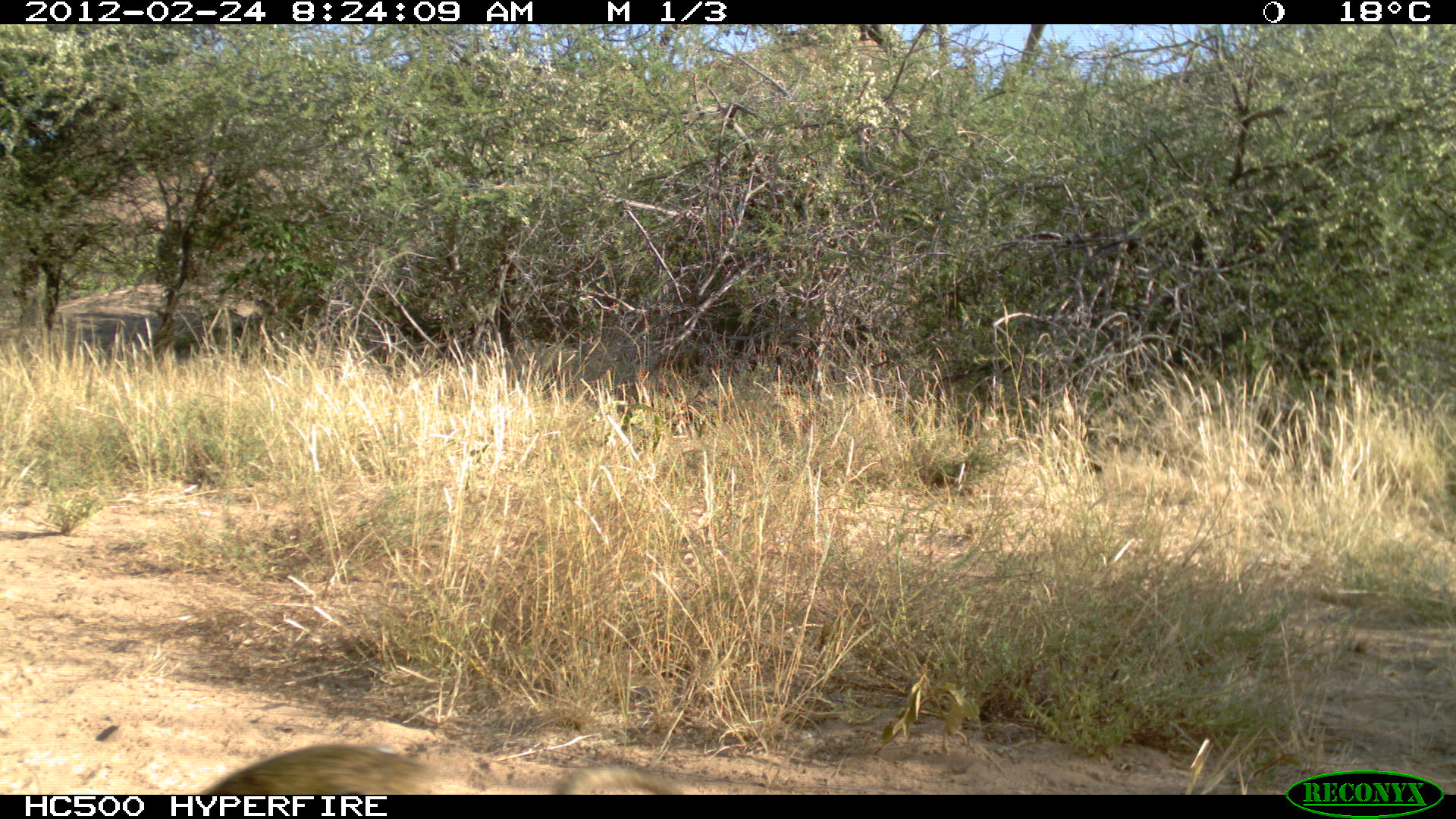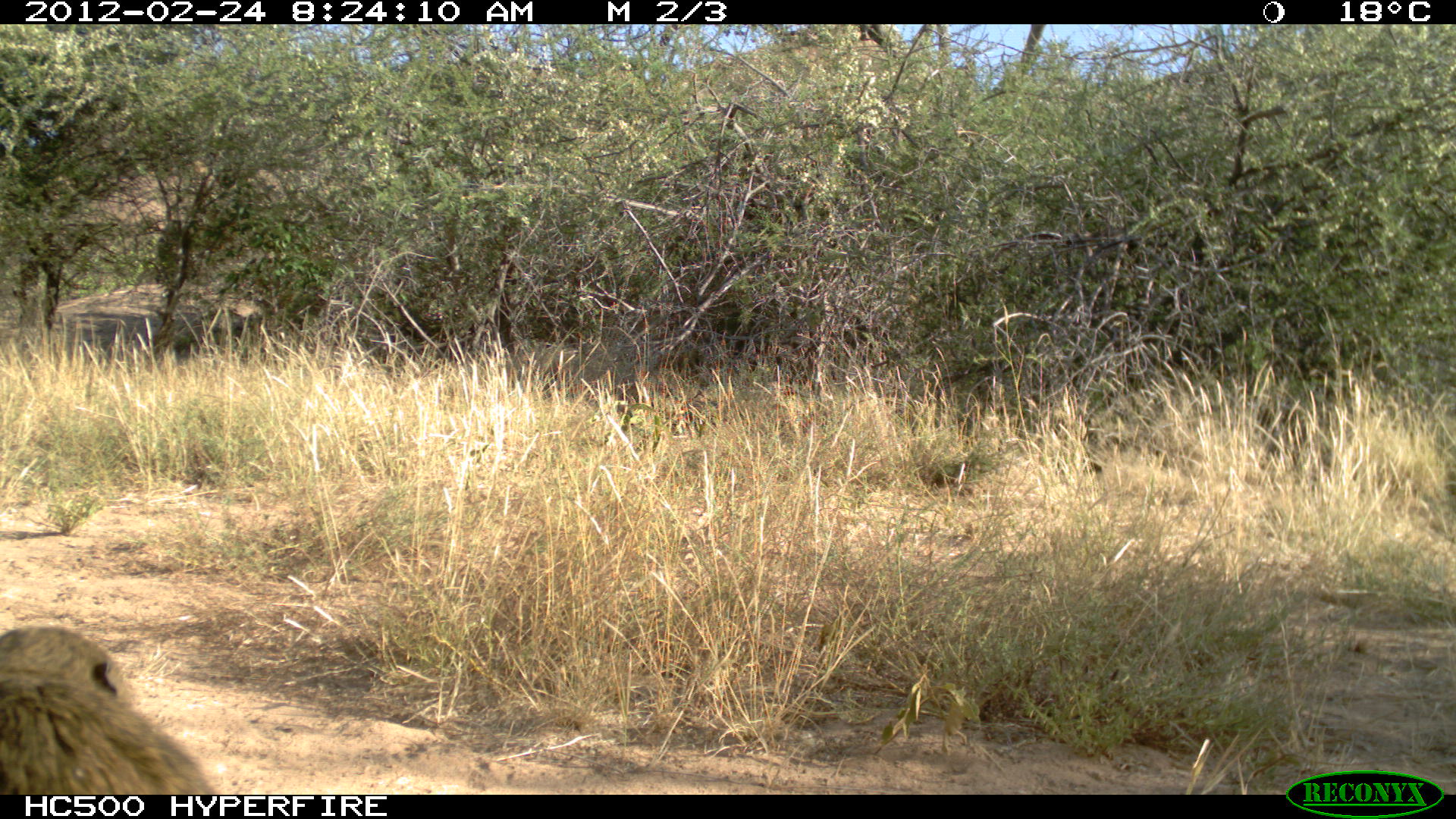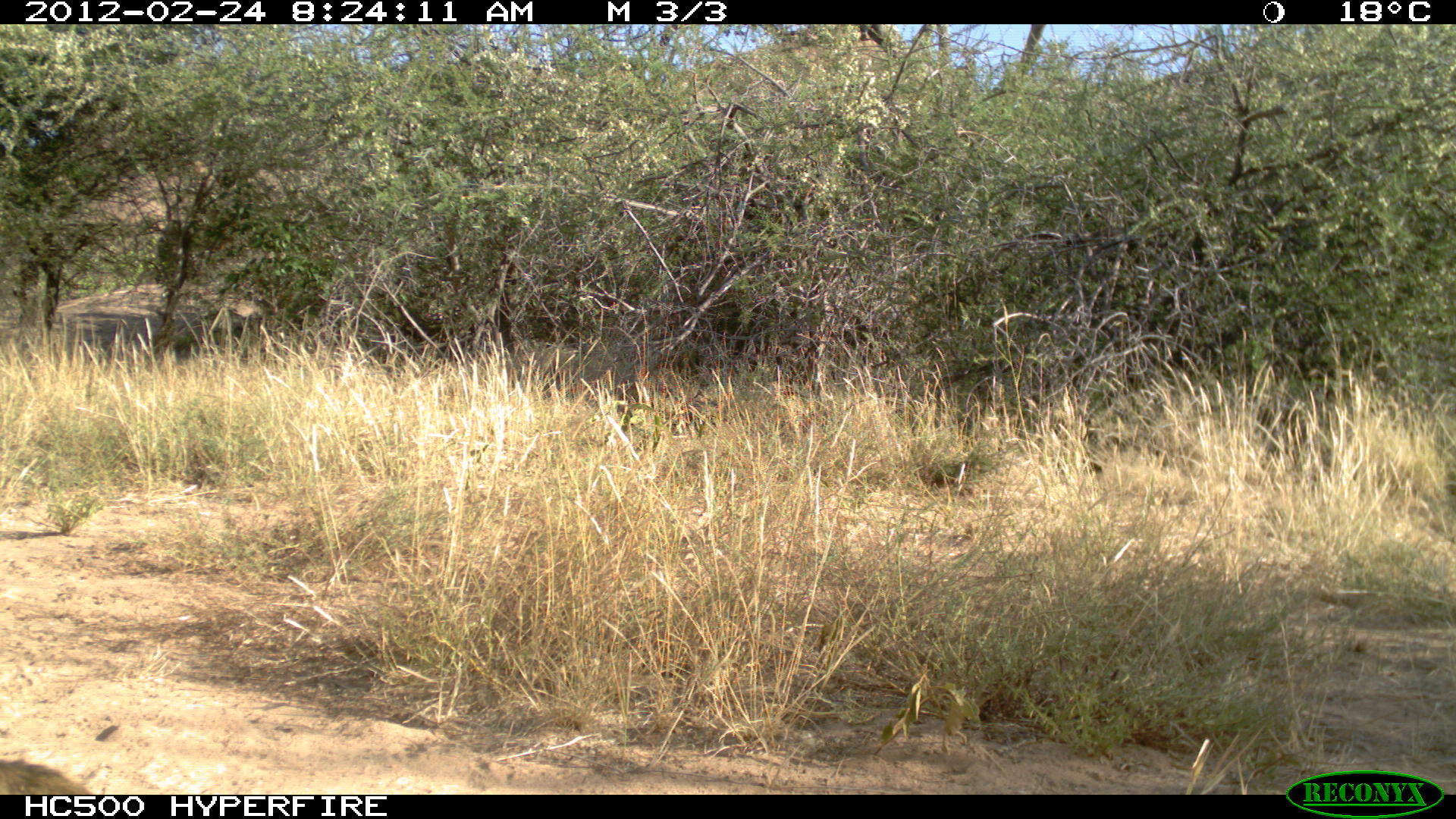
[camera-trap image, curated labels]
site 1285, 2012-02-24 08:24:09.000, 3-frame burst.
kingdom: Animalia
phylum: Chordata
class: Mammalia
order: Primates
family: Cercopithecidae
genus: Papio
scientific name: Papio anubis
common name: olive baboon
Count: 1.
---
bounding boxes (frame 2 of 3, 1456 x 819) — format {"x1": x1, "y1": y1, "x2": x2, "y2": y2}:
papio anubis: {"x1": 0, "y1": 619, "x2": 217, "y2": 794}